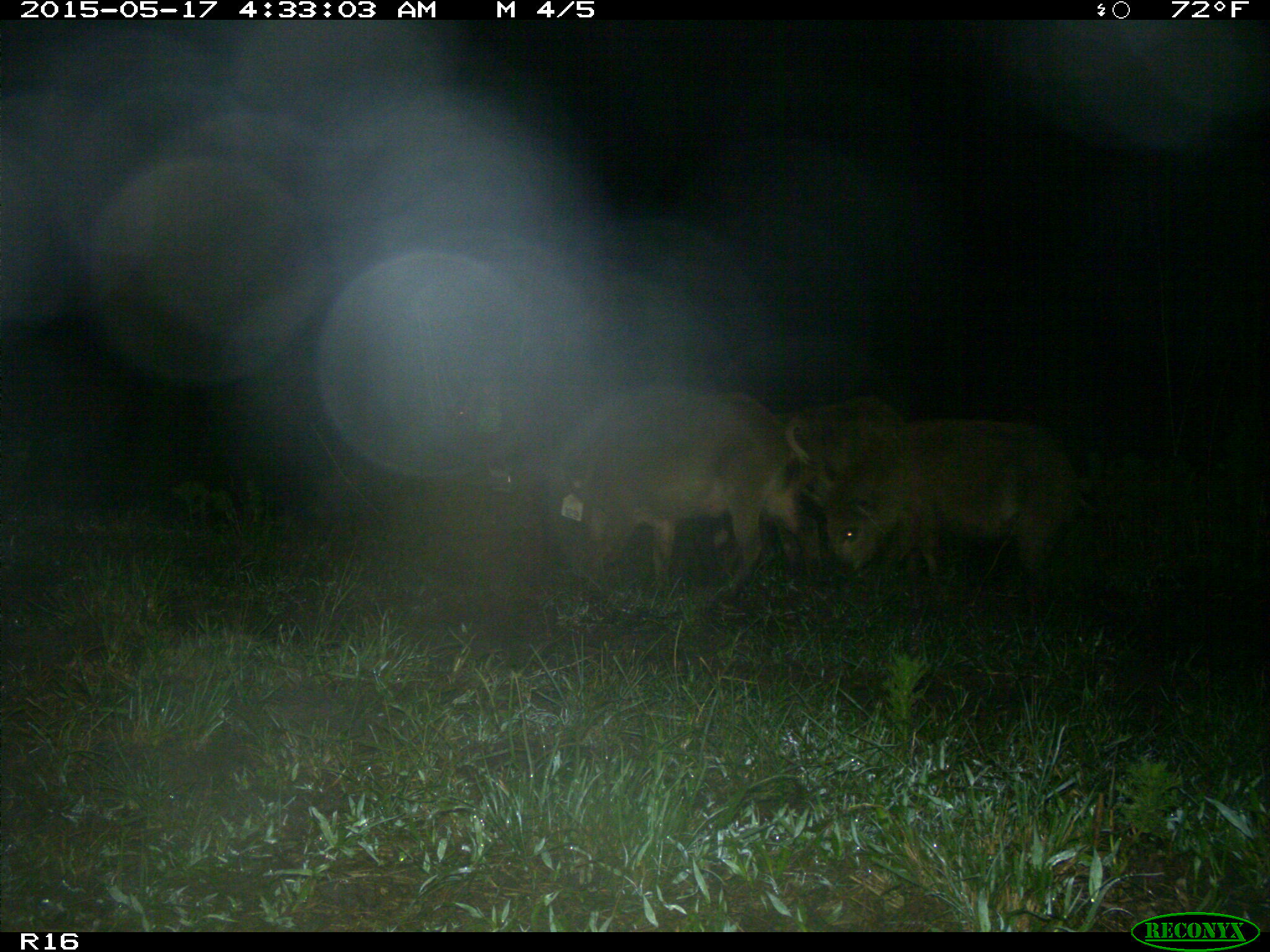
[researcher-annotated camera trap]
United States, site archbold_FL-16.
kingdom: Animalia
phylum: Chordata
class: Mammalia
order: Artiodactyla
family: Suidae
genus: Sus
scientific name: Sus scrofa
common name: wild boar